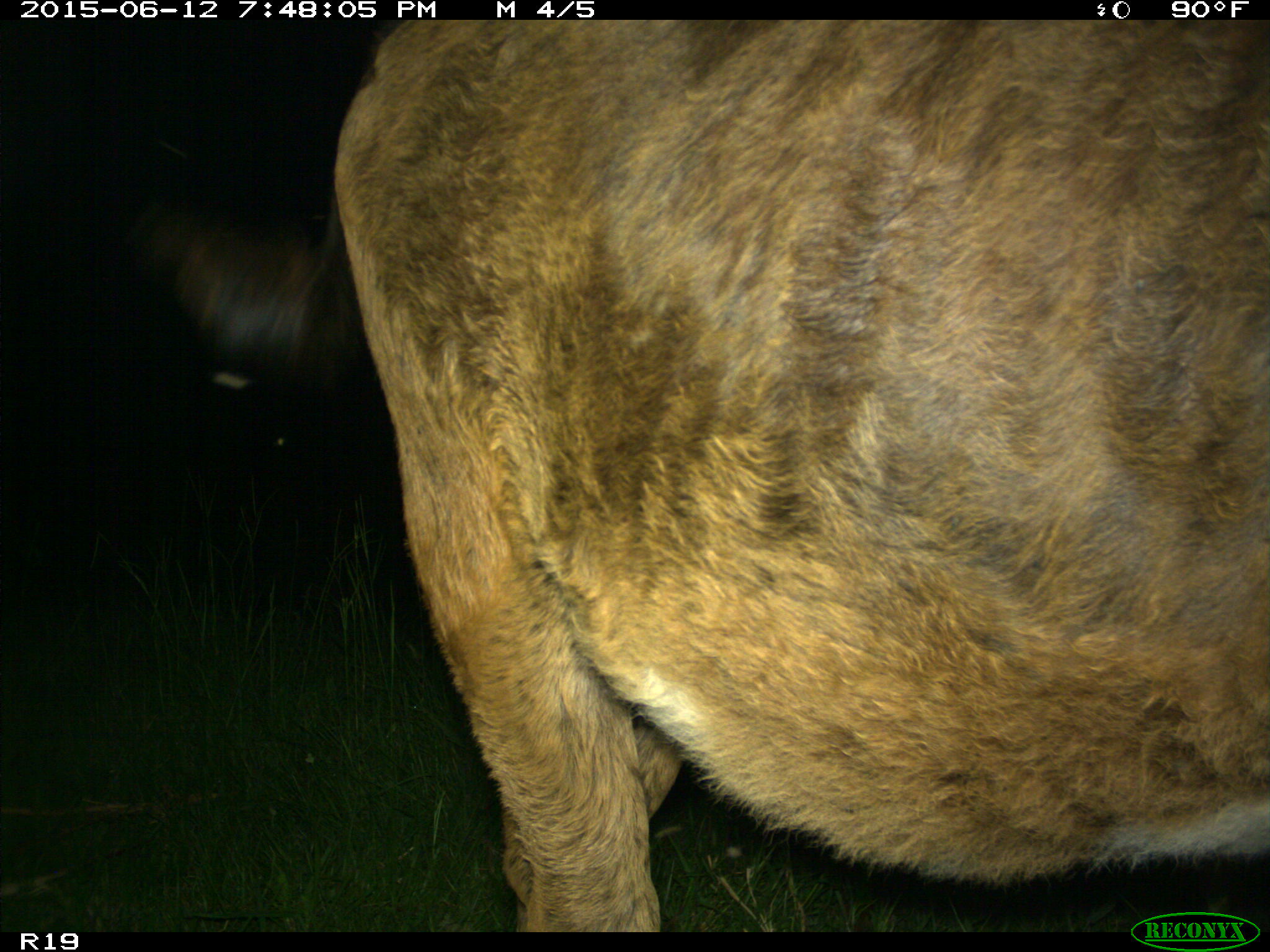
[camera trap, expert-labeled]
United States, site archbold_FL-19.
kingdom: Animalia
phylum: Chordata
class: Mammalia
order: Artiodactyla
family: Bovidae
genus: Bos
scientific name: Bos taurus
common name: domestic cow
Bos taurus (domestic cow).